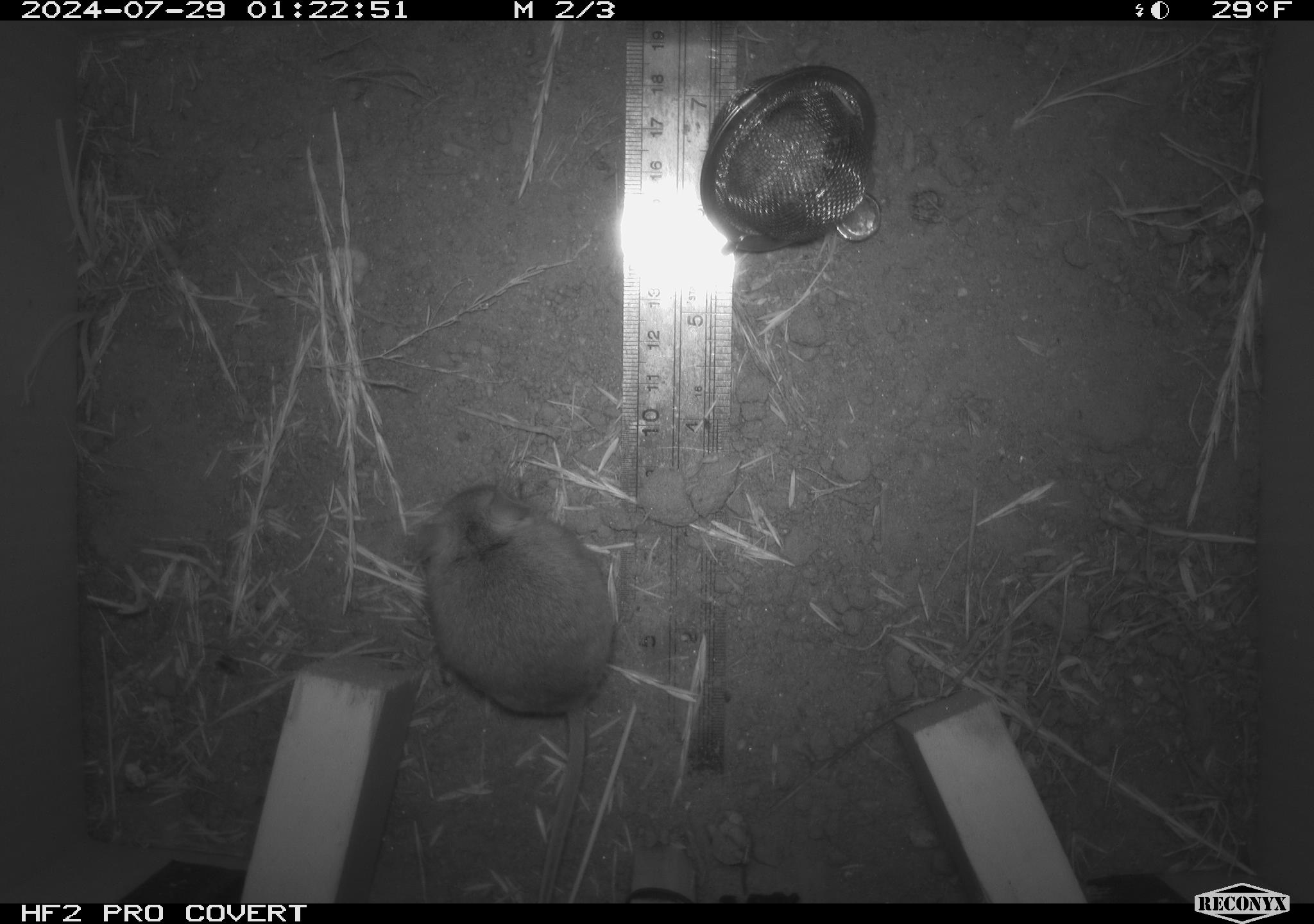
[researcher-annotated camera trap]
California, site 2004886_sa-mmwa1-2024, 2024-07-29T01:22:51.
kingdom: Animalia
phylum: Chordata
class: Mammalia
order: Rodentia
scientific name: Rodentia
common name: mouse species